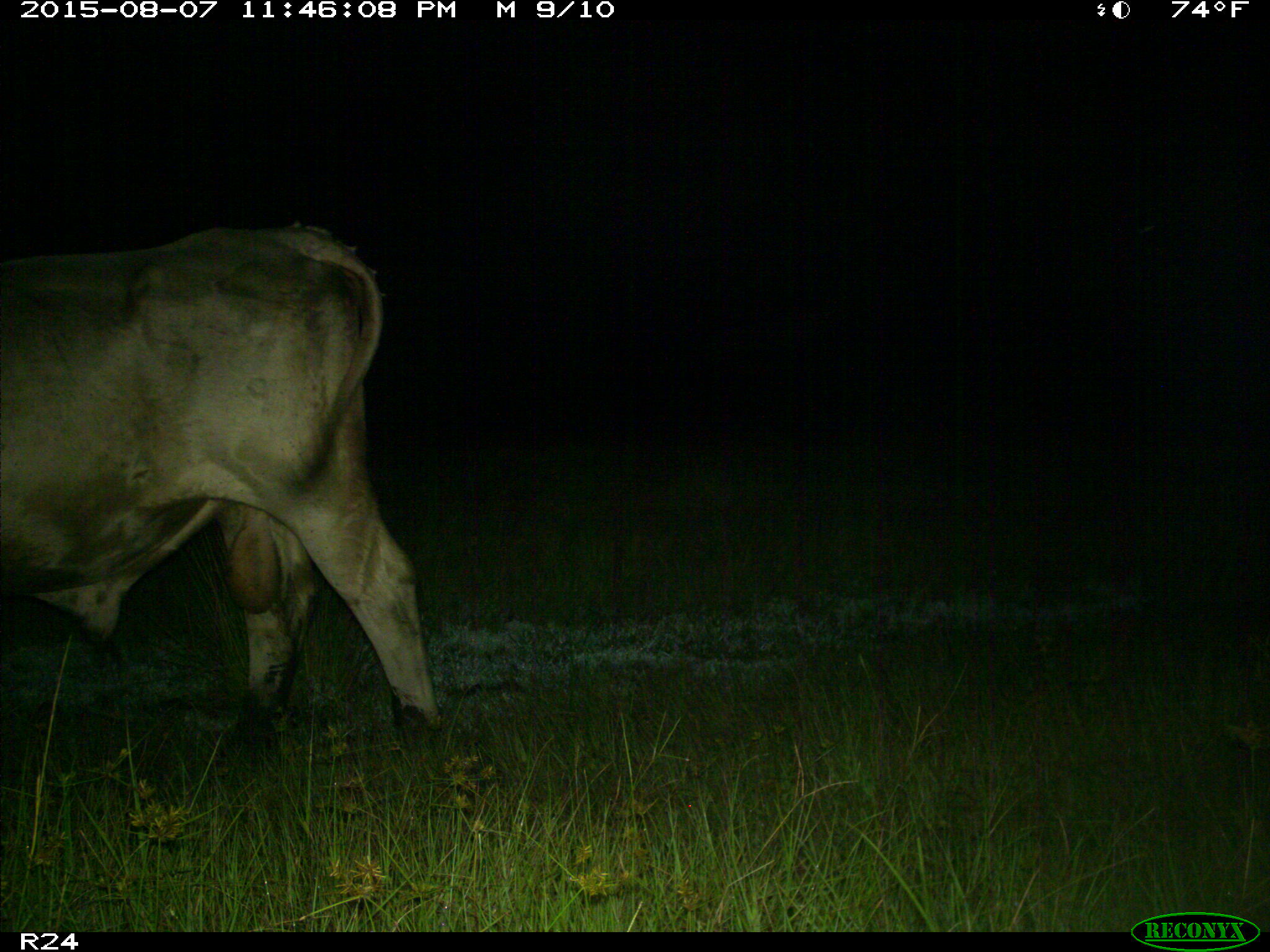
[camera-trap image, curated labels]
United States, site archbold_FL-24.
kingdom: Animalia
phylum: Chordata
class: Mammalia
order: Artiodactyla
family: Bovidae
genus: Bos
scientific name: Bos taurus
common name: domestic cow